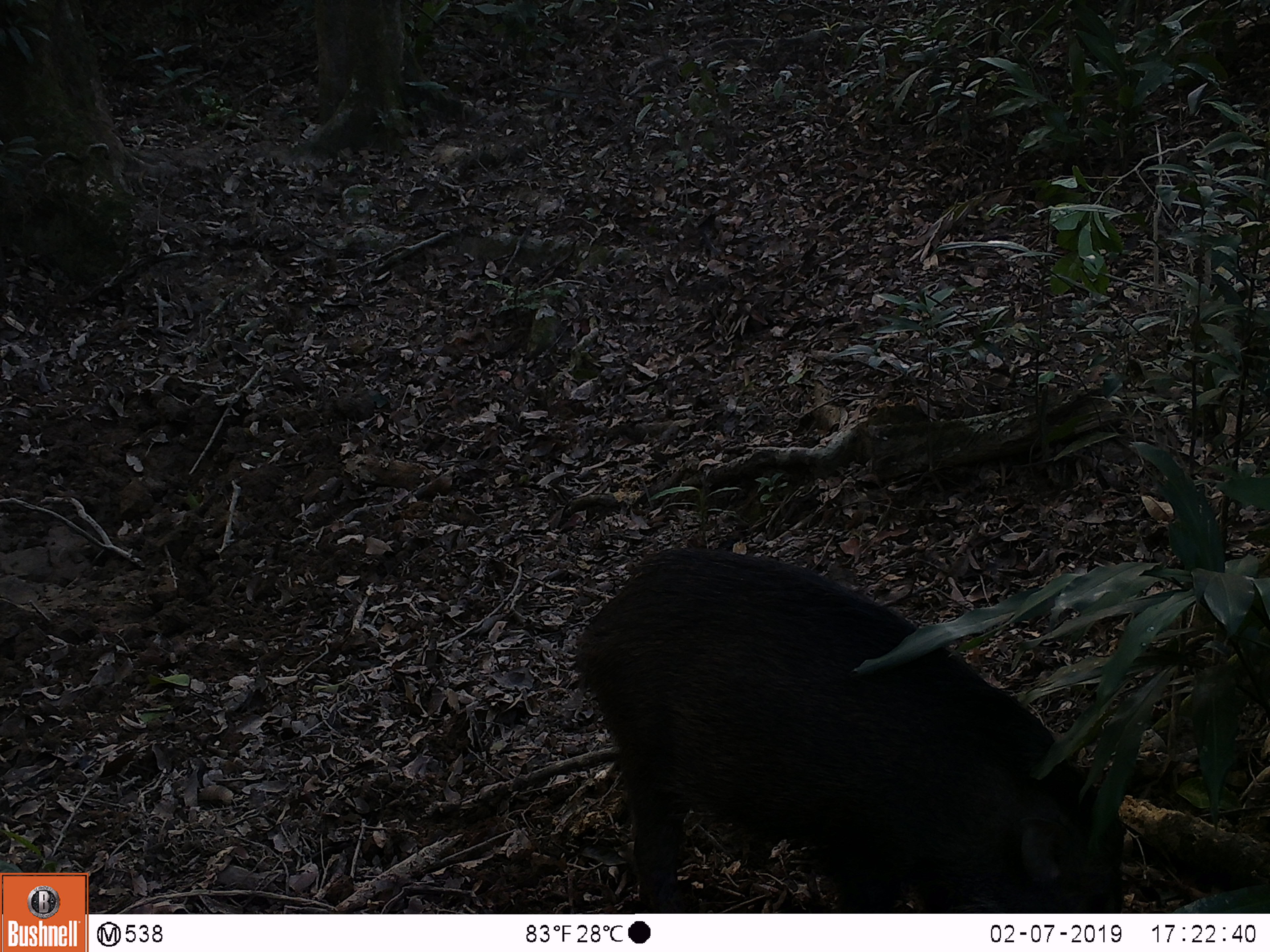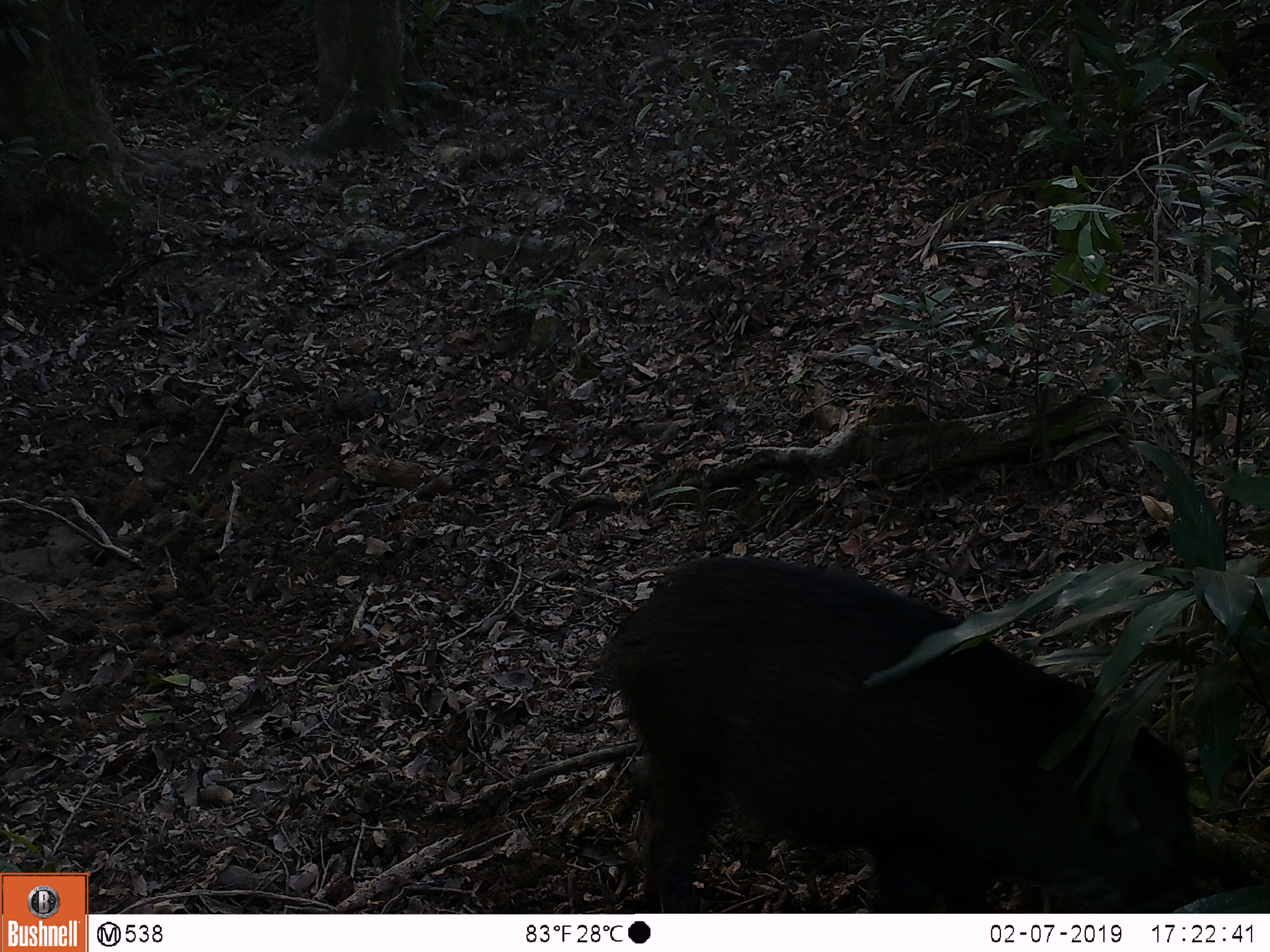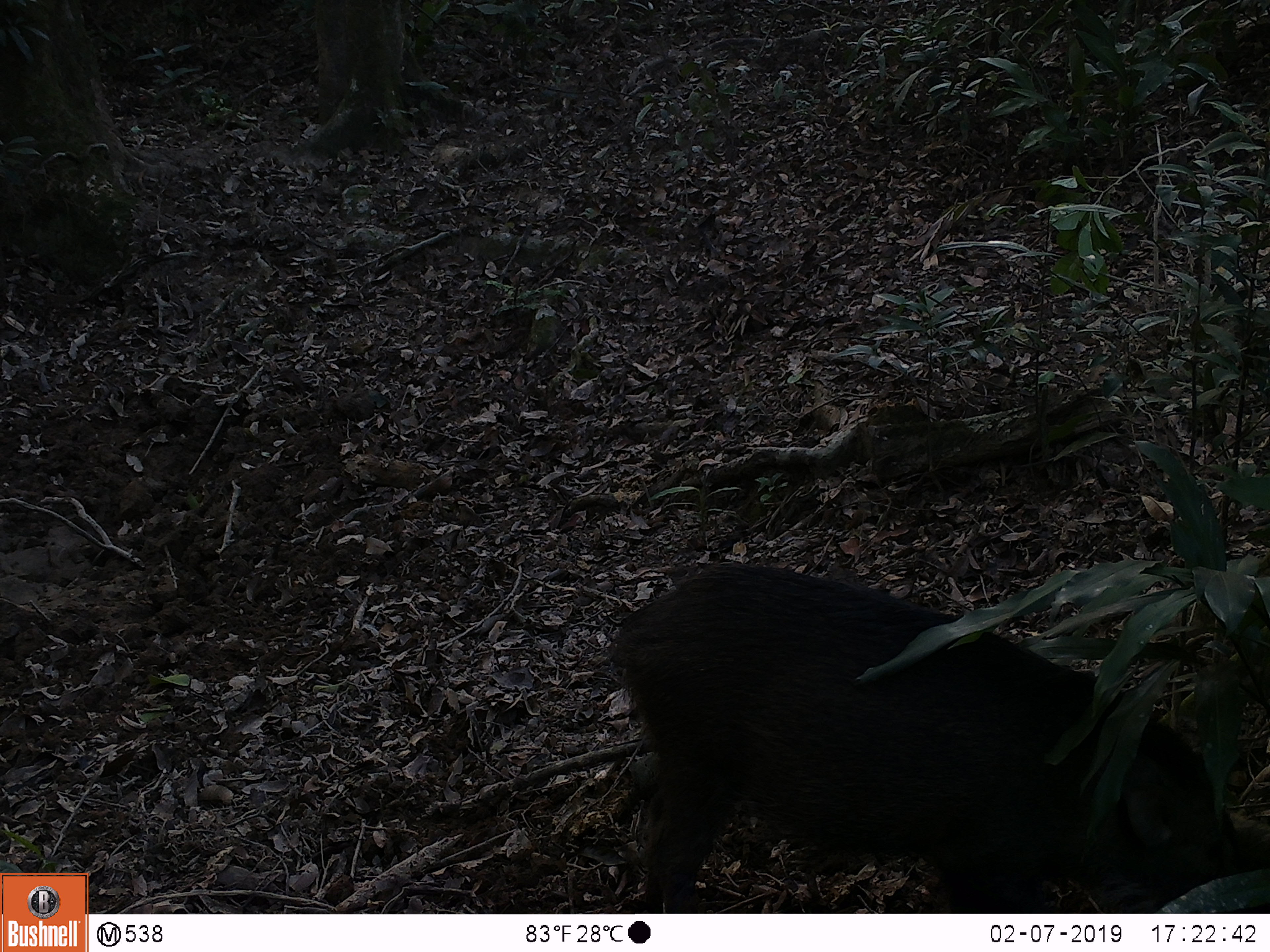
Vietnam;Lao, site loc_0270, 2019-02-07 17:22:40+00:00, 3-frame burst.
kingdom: Animalia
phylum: Chordata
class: Mammalia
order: Artiodactyla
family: Suidae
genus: Sus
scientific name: Sus scrofa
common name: eurasian wild pig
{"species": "eurasian wild pig (Sus scrofa)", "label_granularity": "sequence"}